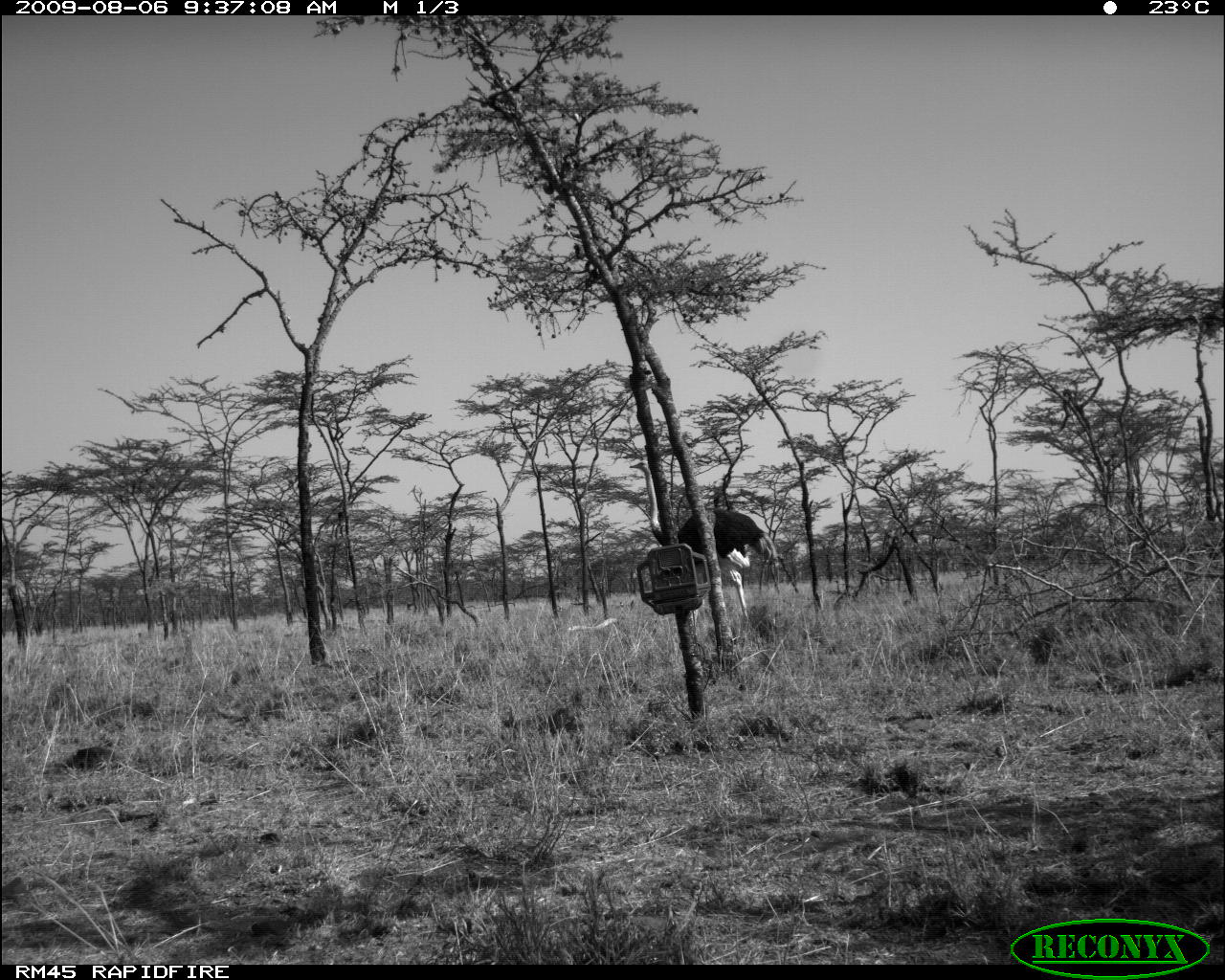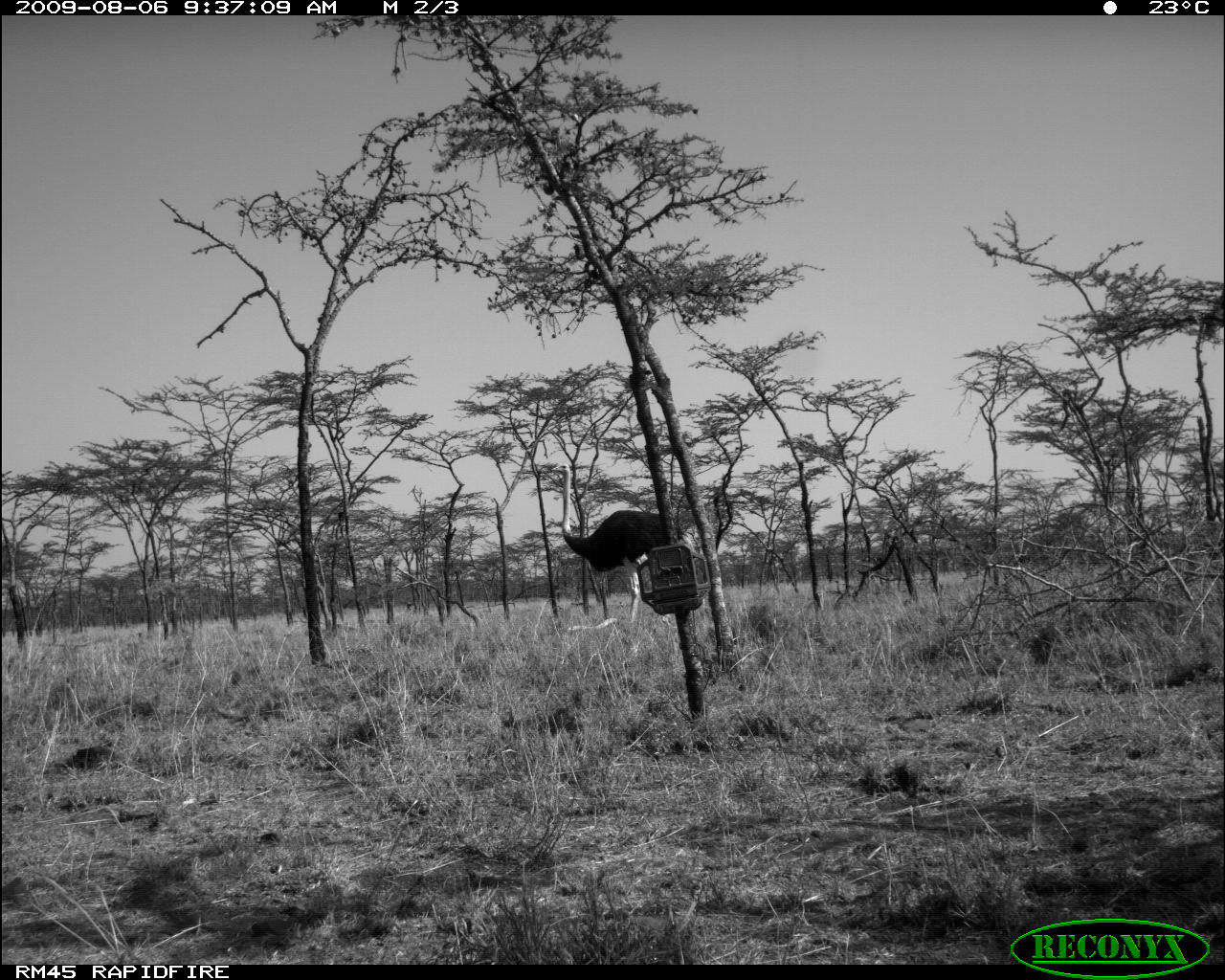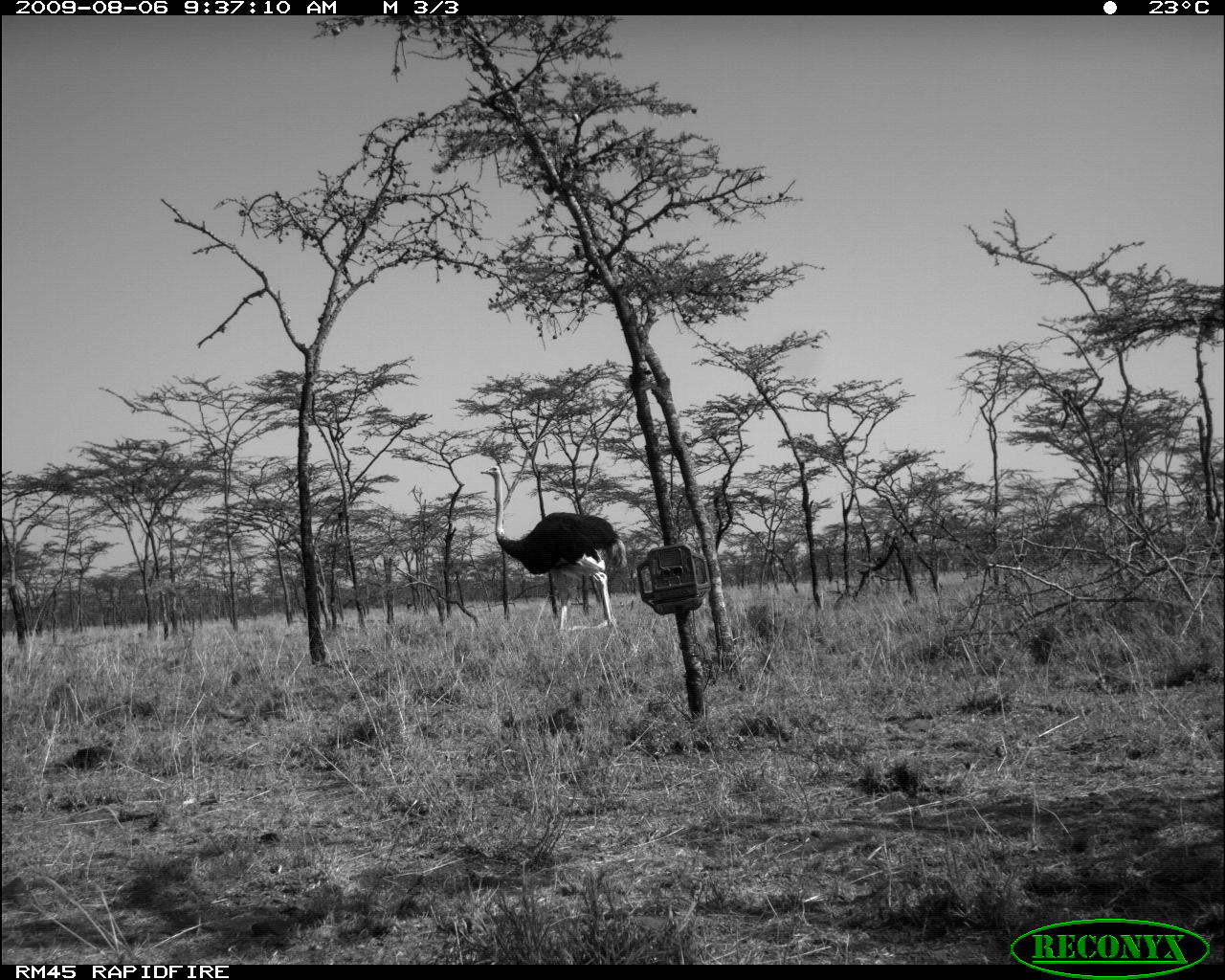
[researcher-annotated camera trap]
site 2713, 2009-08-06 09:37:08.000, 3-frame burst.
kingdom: Animalia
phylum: Chordata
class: Aves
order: Struthioniformes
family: Struthionidae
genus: Struthio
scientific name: Struthio camelus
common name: common ostrich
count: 1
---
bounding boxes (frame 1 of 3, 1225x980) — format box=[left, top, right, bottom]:
struthio camelus: box=[627, 460, 776, 640]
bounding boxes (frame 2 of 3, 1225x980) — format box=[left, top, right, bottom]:
struthio camelus: box=[551, 464, 693, 624]